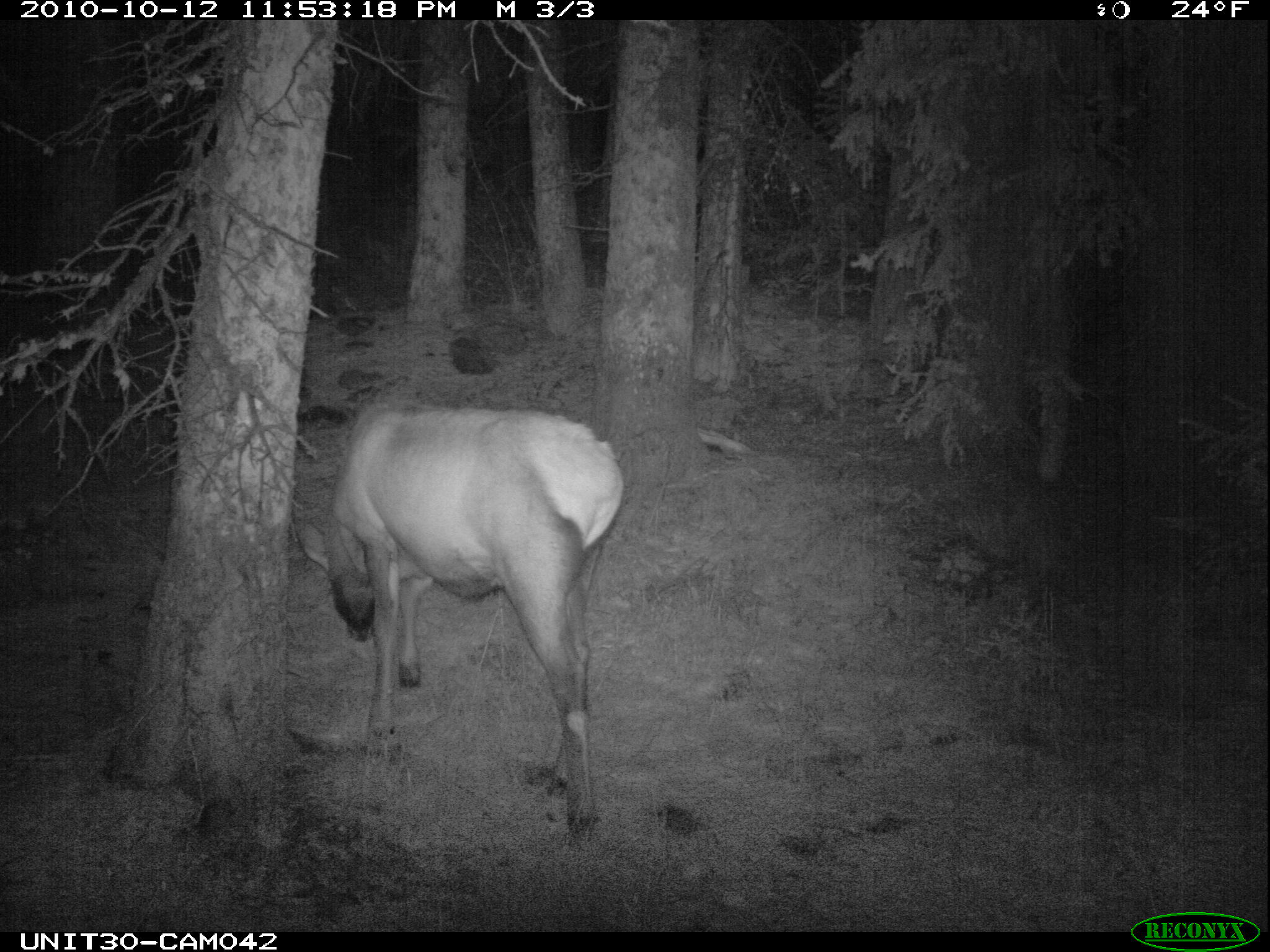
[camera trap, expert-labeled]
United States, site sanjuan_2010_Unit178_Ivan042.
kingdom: Animalia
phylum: Chordata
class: Mammalia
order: Artiodactyla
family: Cervidae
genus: Cervus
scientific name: Cervus elaphus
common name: red deer